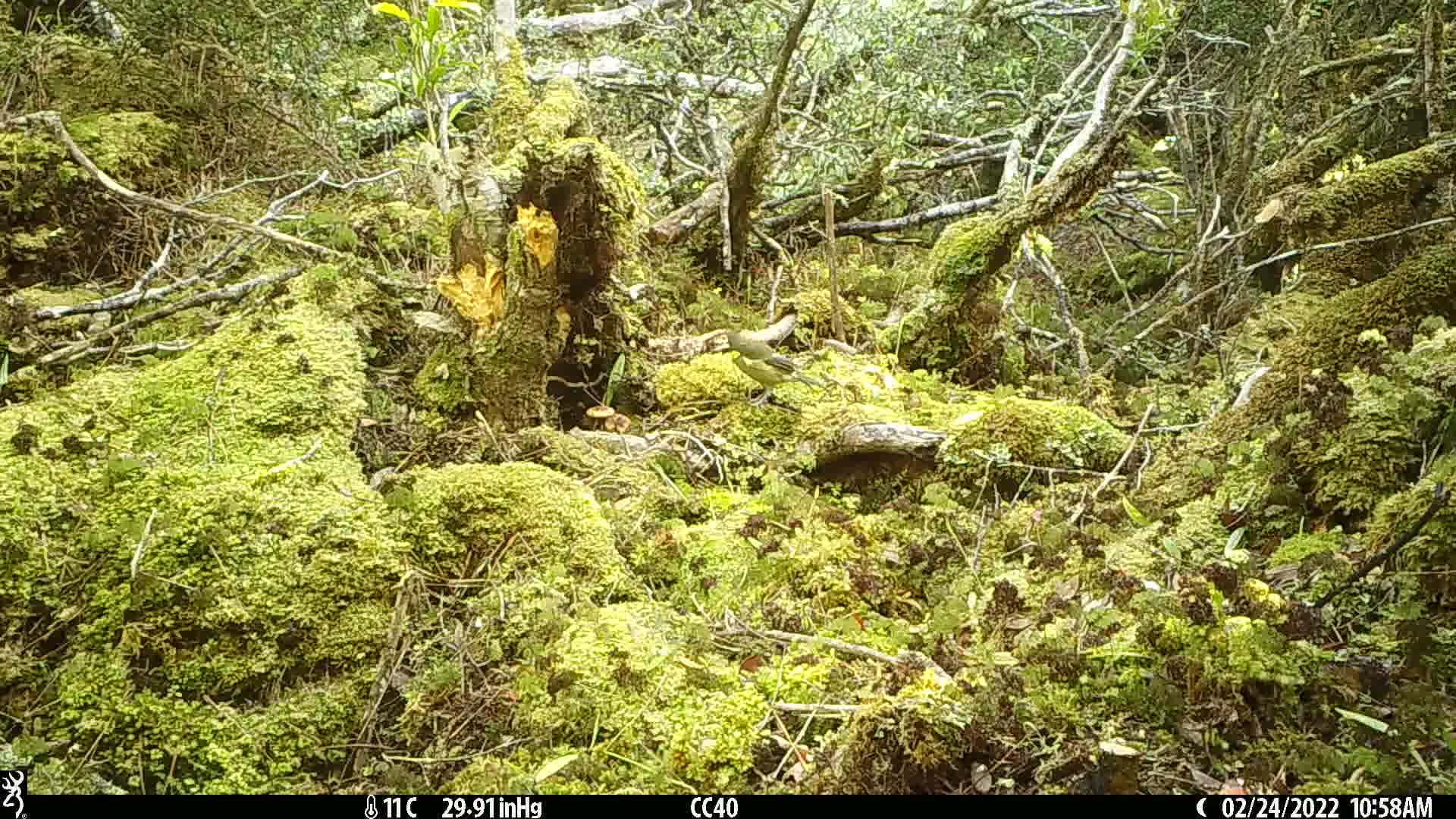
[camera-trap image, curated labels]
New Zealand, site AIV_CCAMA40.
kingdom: Animalia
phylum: Chordata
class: Aves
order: Passeriformes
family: Meliphagidae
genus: Anthornis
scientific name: Anthornis melanura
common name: new zealand bellbird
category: bellbird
Bellbird (new zealand bellbird) (Anthornis melanura).